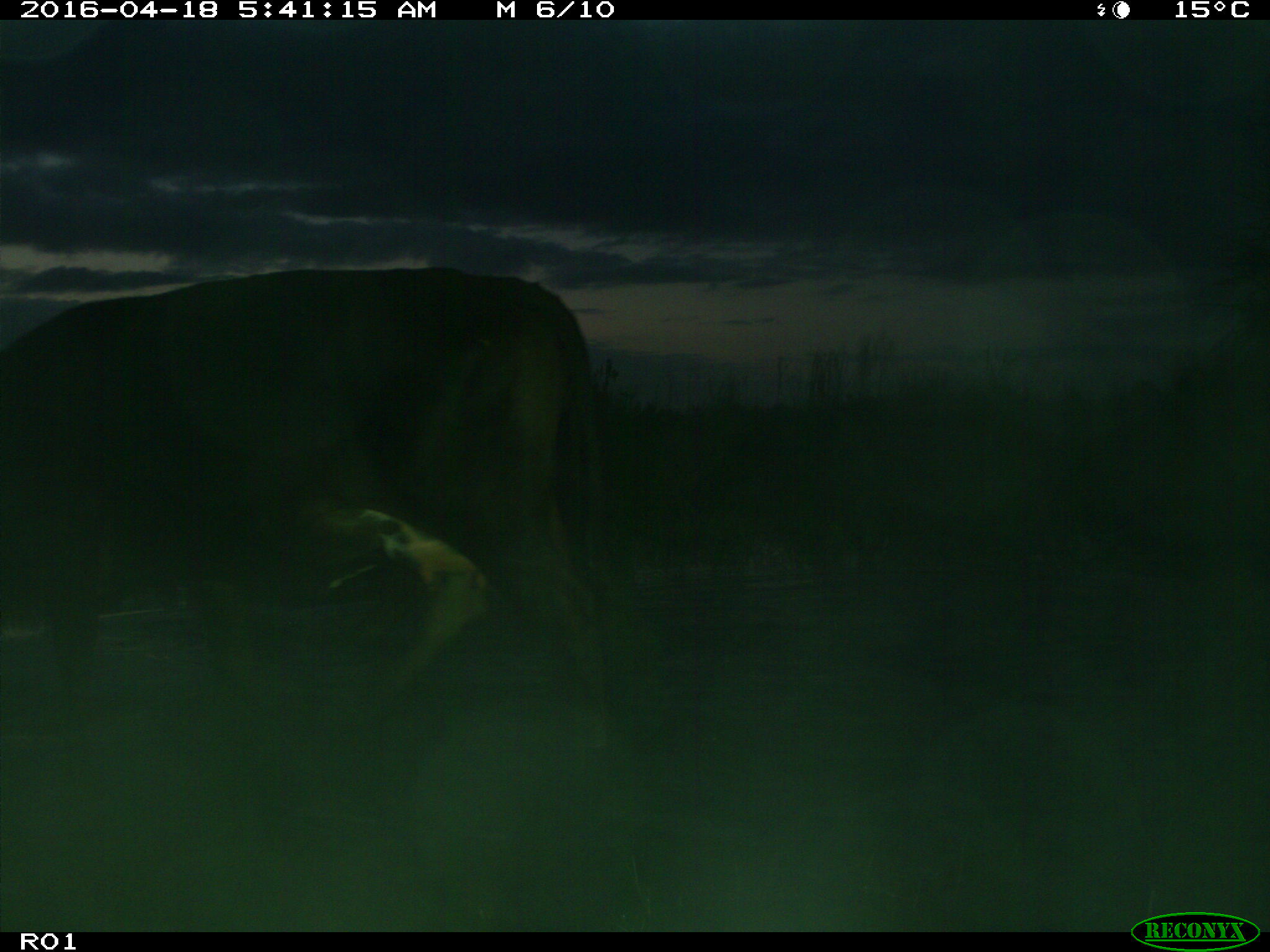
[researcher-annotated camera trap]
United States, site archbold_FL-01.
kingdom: Animalia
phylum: Chordata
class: Mammalia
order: Artiodactyla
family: Bovidae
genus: Bos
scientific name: Bos taurus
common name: domestic cow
Bos taurus (domestic cow).